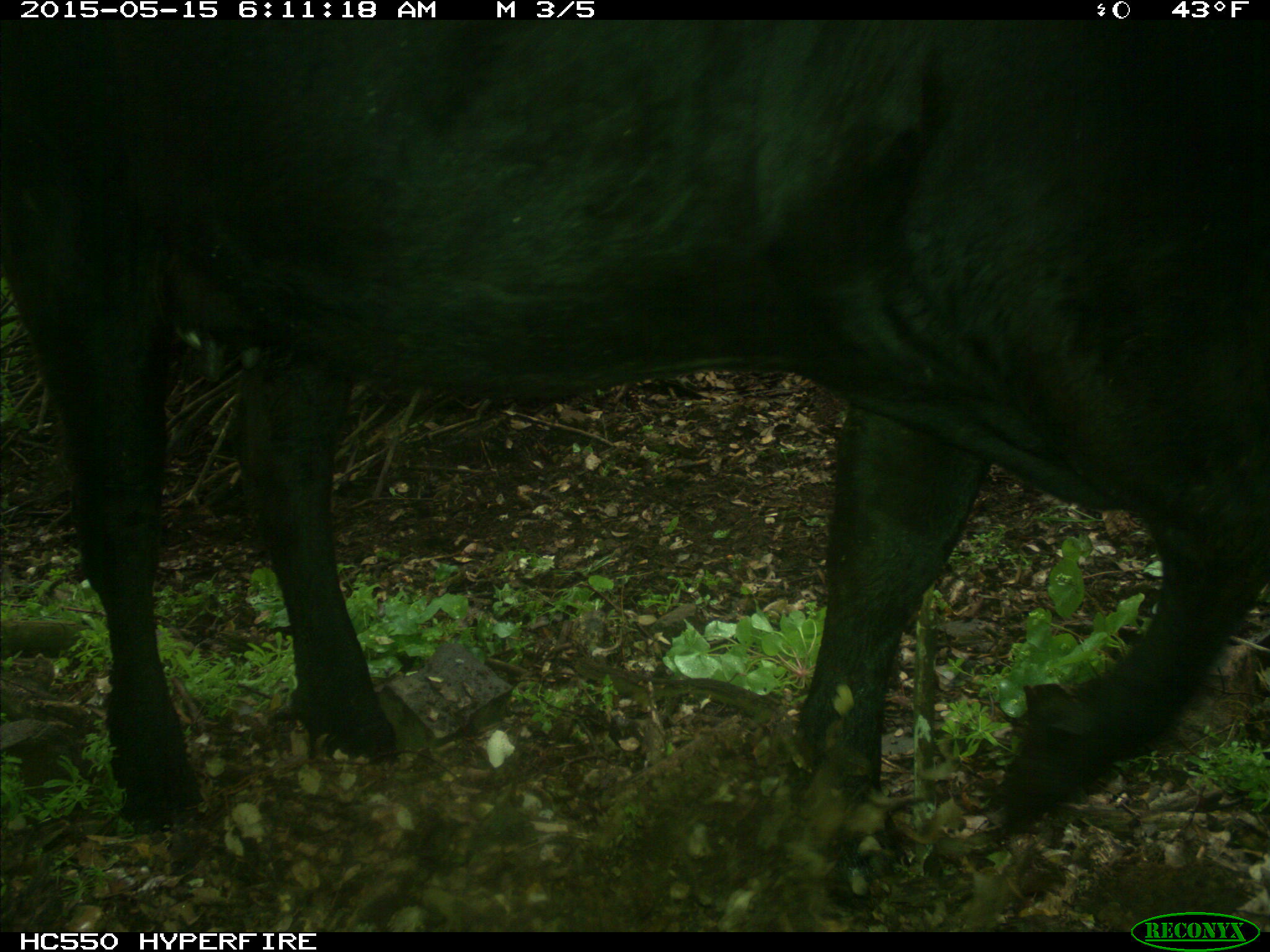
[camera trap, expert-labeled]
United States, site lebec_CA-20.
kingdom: Animalia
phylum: Chordata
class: Mammalia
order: Artiodactyla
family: Bovidae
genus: Bos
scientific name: Bos taurus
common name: domestic cow